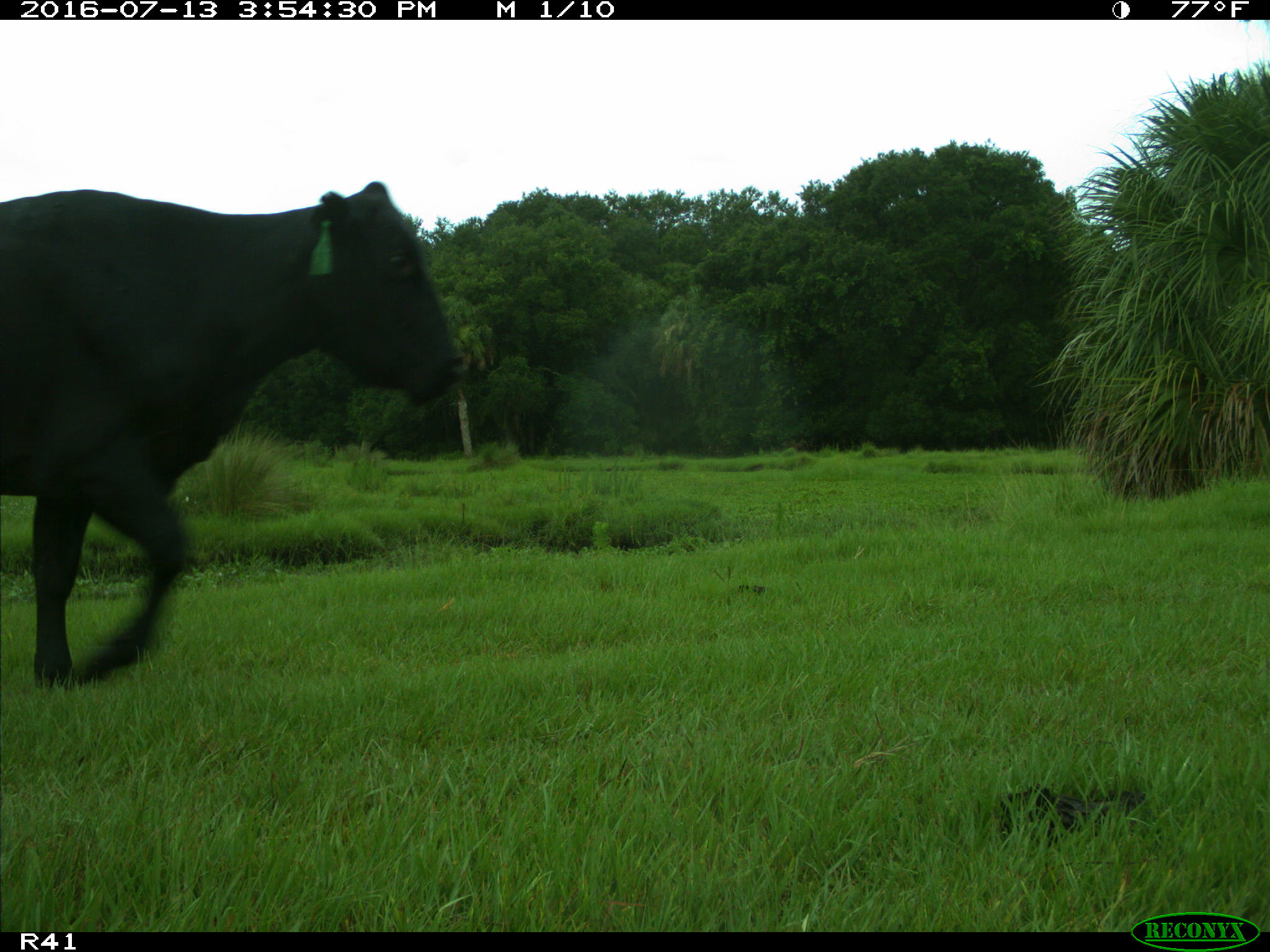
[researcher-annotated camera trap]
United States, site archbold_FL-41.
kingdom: Animalia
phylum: Chordata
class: Mammalia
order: Artiodactyla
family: Bovidae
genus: Bos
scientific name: Bos taurus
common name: domestic cow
Bos taurus (domestic cow).